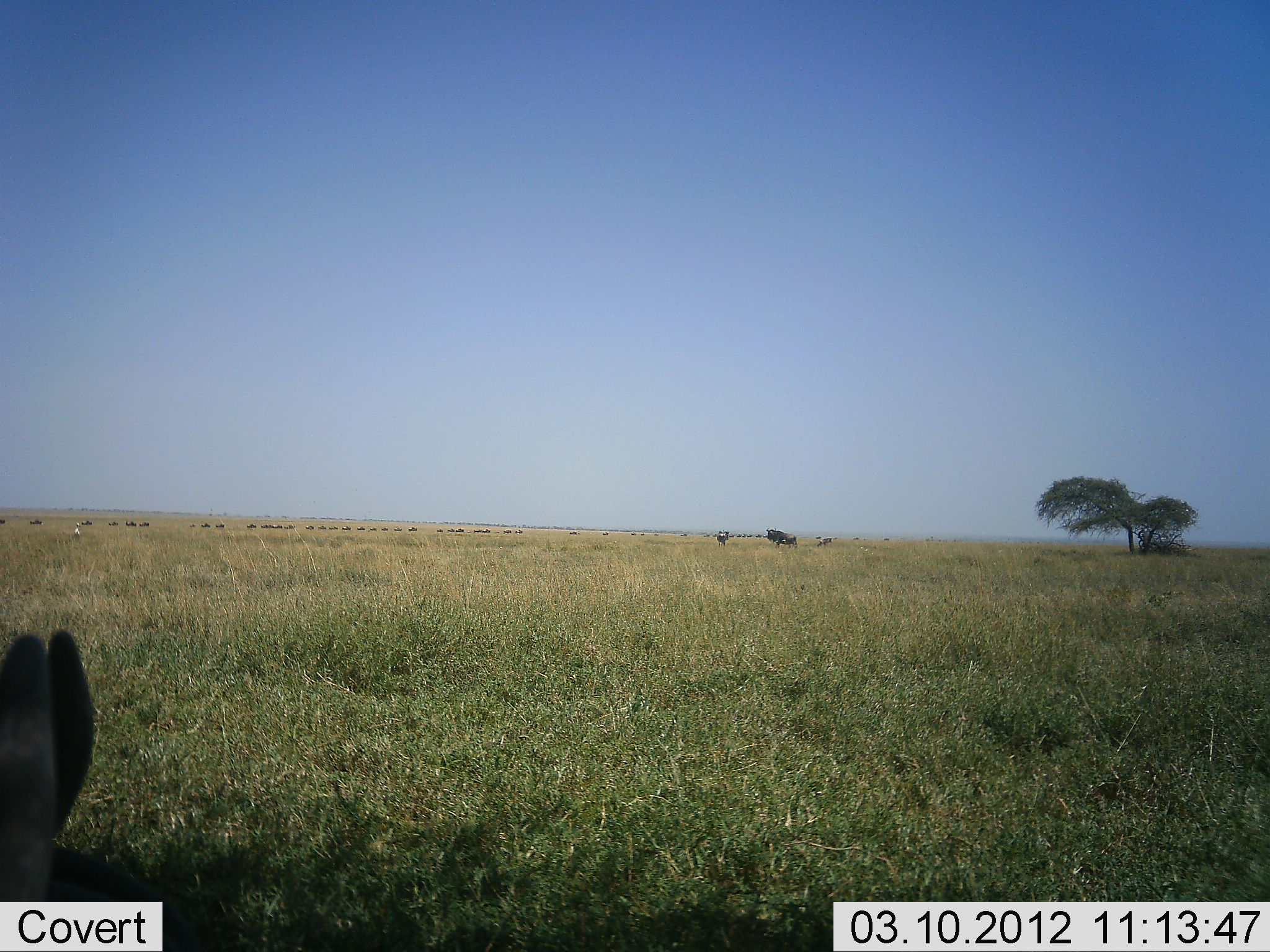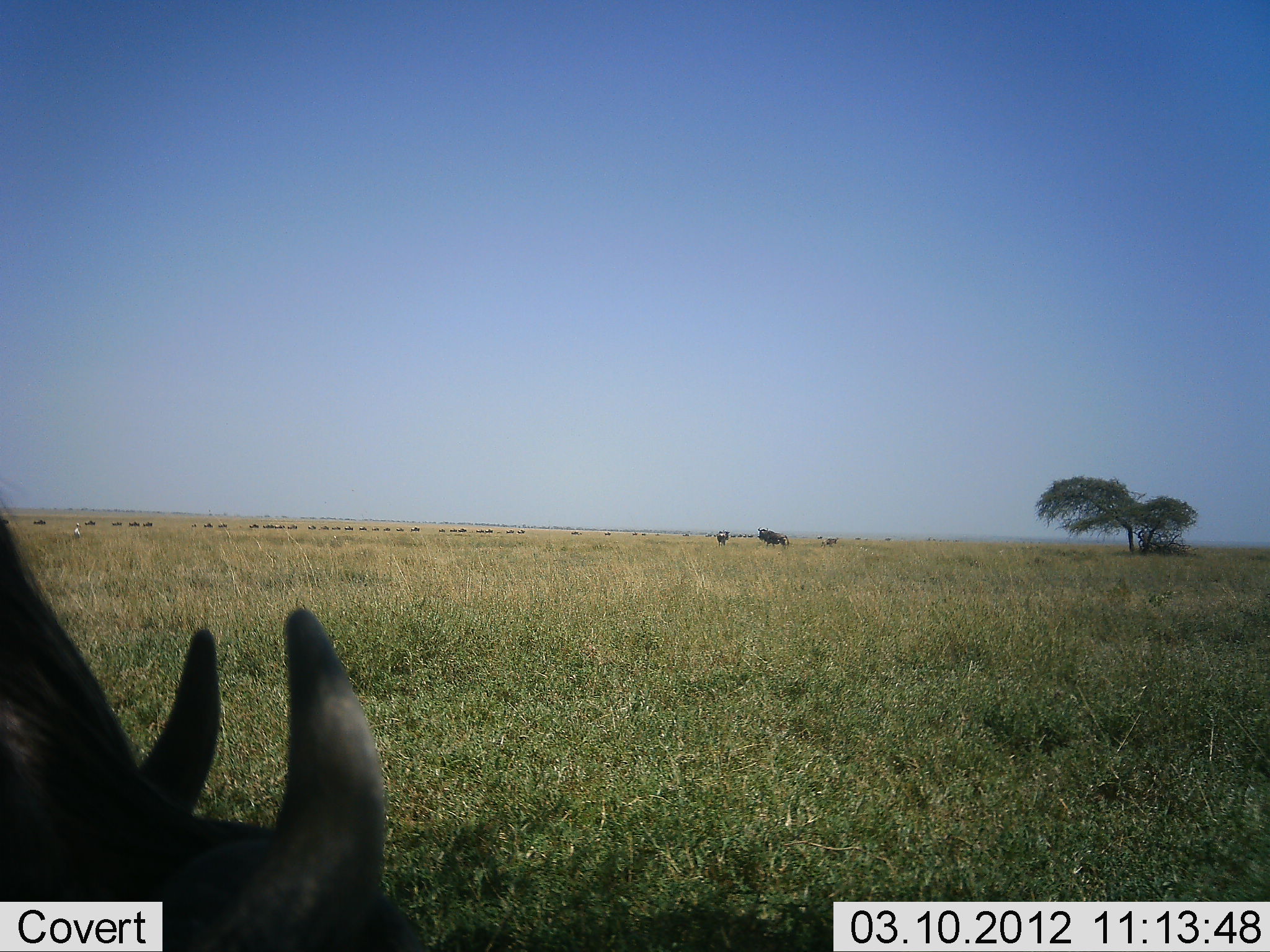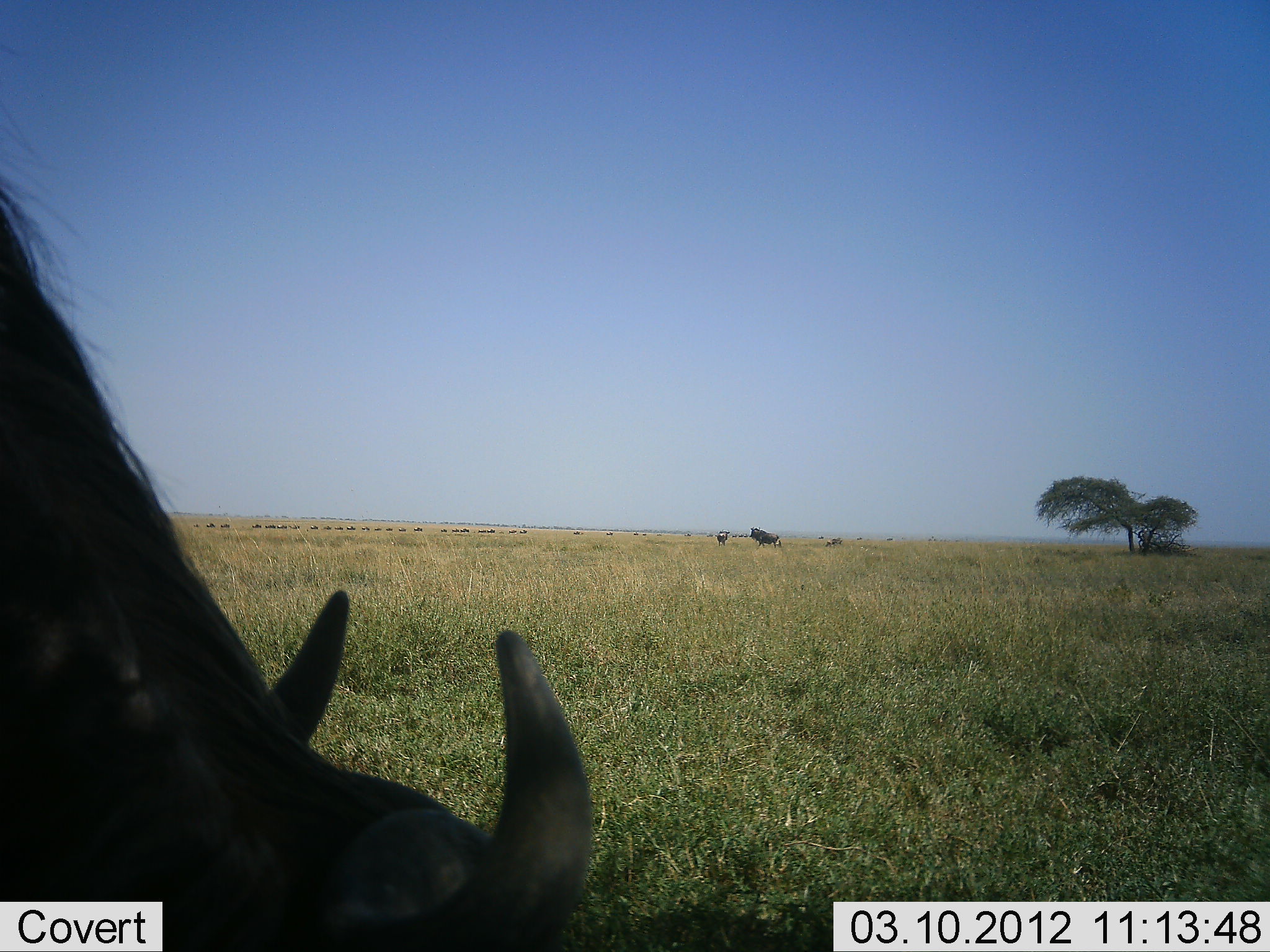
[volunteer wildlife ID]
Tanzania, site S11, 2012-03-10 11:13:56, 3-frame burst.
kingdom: Animalia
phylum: Chordata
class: Mammalia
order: Artiodactyla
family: Bovidae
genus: Connochaetes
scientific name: Connochaetes taurinus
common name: blue wildebeest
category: wildebeest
Wildebeest (blue wildebeest) (Connochaetes taurinus), count 4. Behavior (volunteer vote fractions): standing 30%, resting 4%, moving 70%, interacting 0%. Young present (vote fraction): 7%. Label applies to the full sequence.